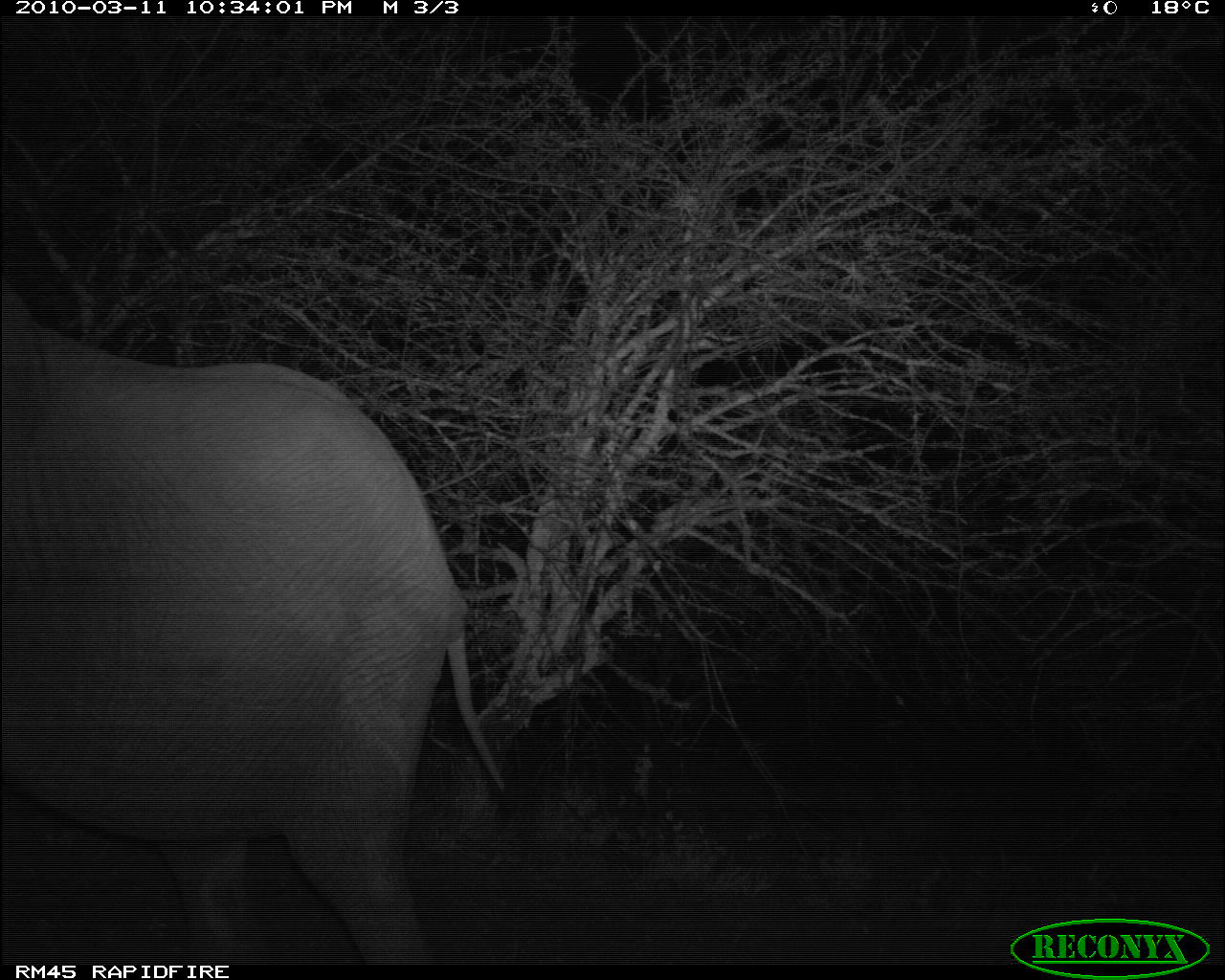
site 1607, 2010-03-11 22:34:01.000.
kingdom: Animalia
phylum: Chordata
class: Mammalia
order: Proboscidea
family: Elephantidae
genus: Loxodonta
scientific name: Loxodonta africana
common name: african bush elephant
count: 1